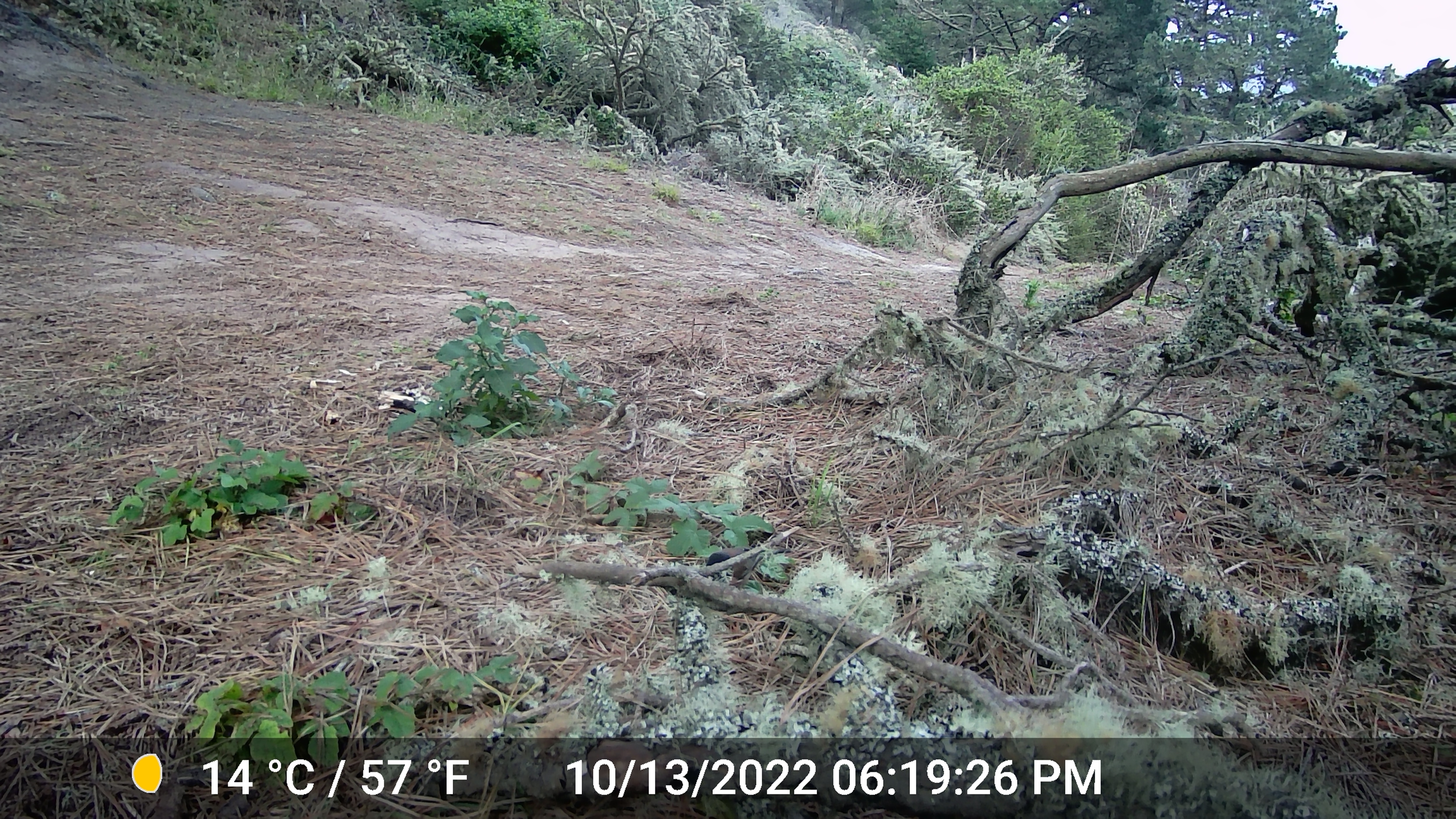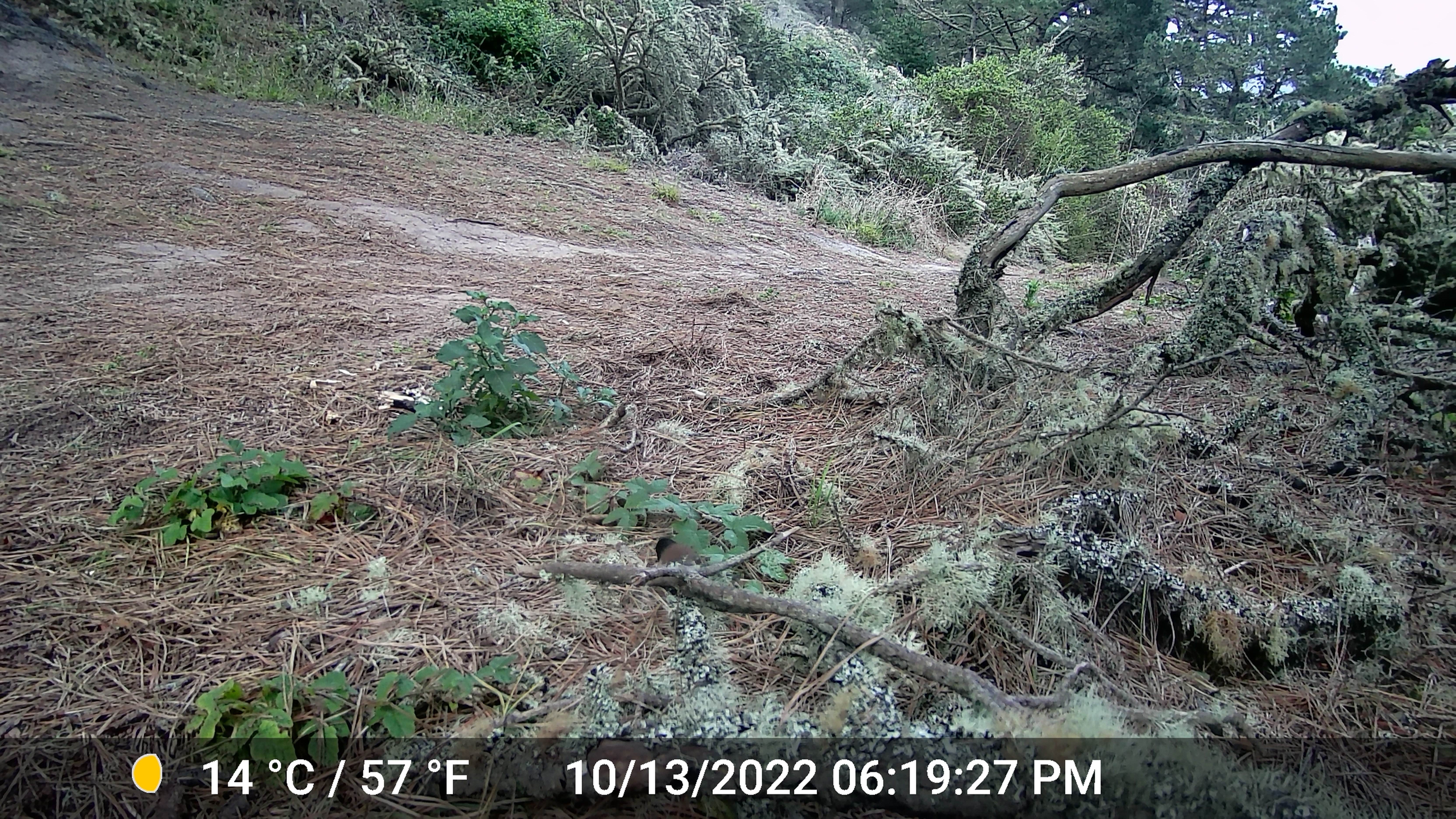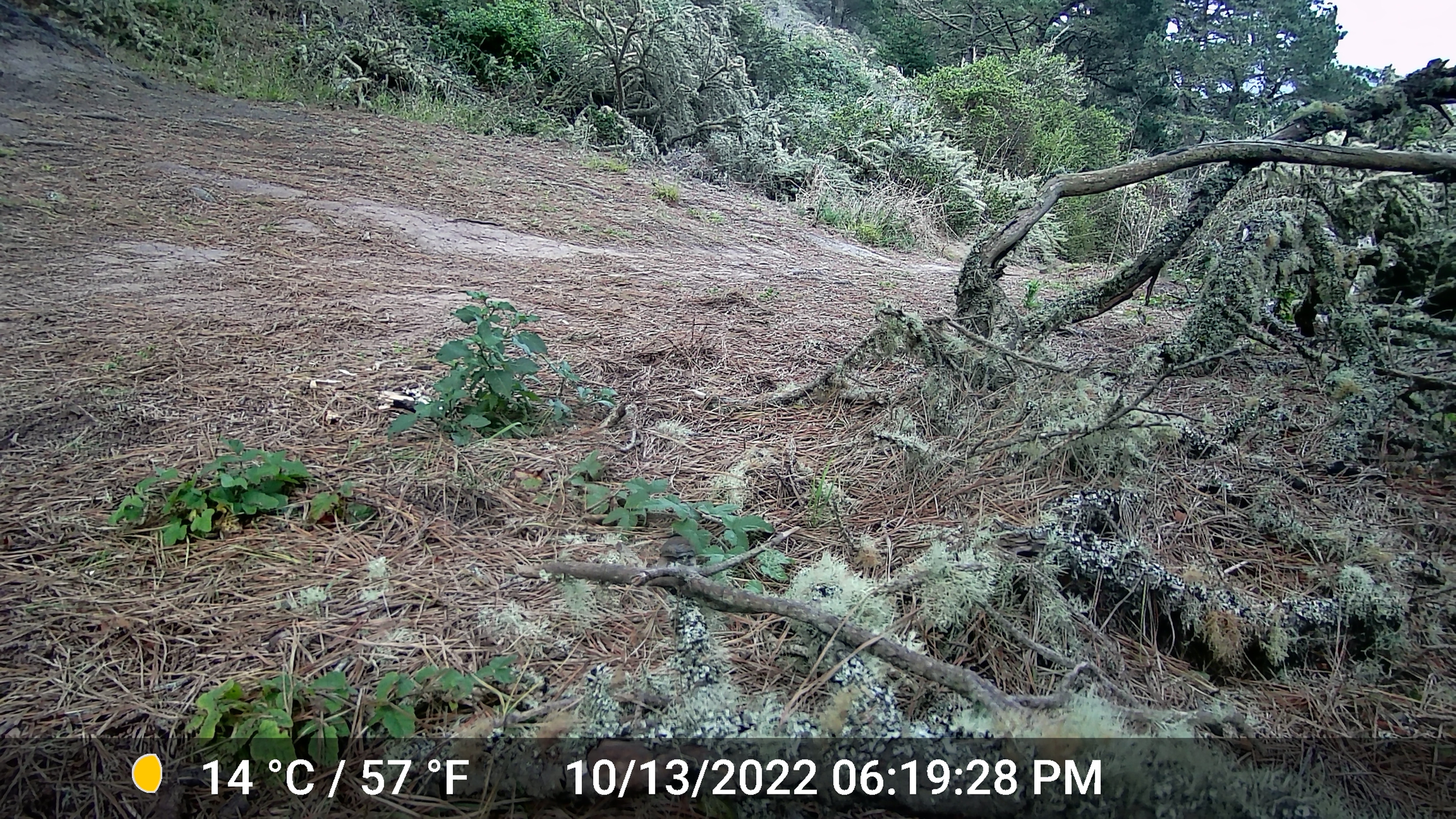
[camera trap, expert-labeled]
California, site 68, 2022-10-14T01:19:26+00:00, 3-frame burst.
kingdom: Animalia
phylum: Chordata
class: Aves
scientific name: Aves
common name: bird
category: unknown bird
Unknown bird (bird) (Aves).